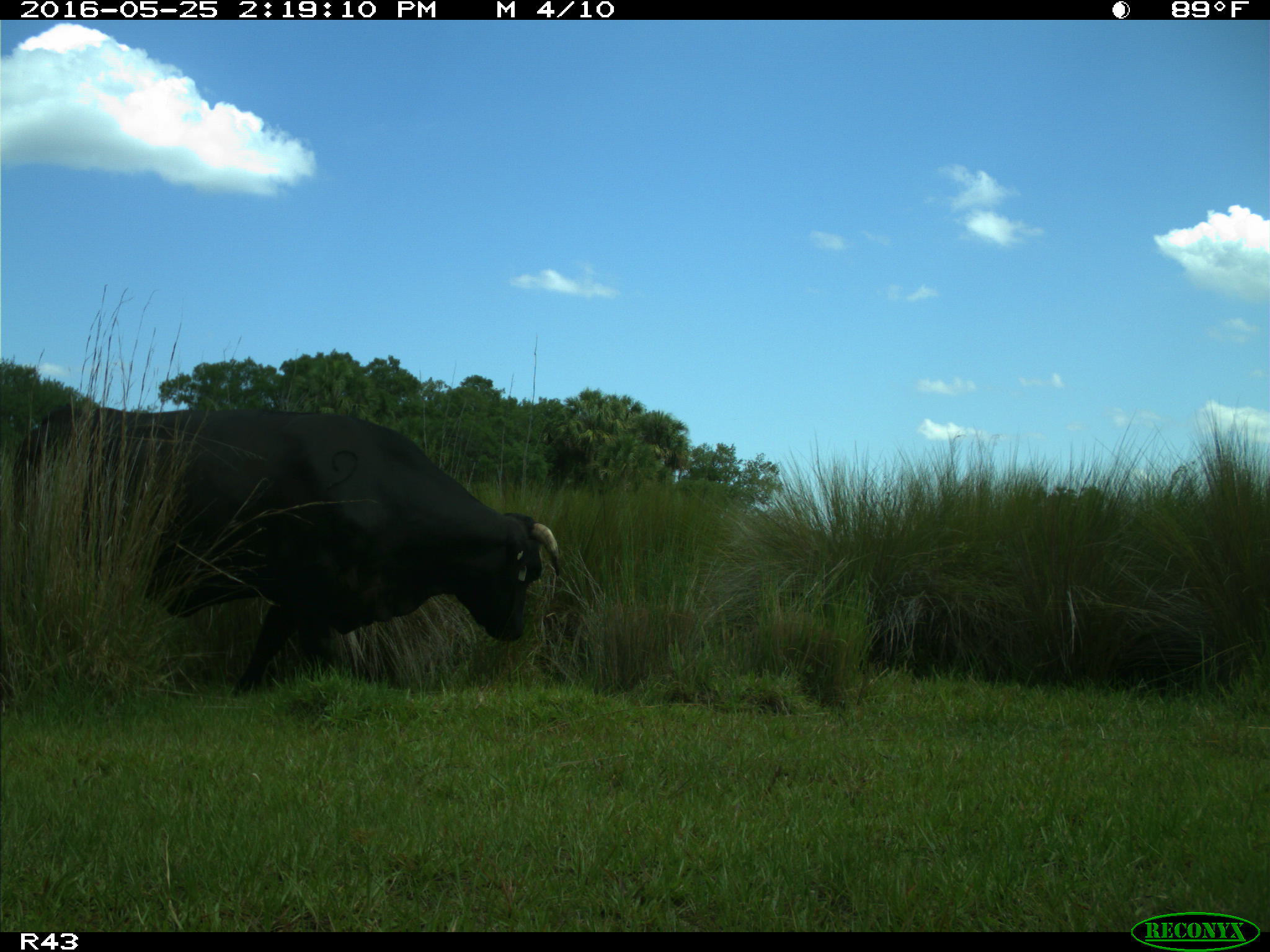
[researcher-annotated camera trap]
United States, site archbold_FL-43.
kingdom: Animalia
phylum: Chordata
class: Mammalia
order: Artiodactyla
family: Bovidae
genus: Bos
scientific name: Bos taurus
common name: domestic cow